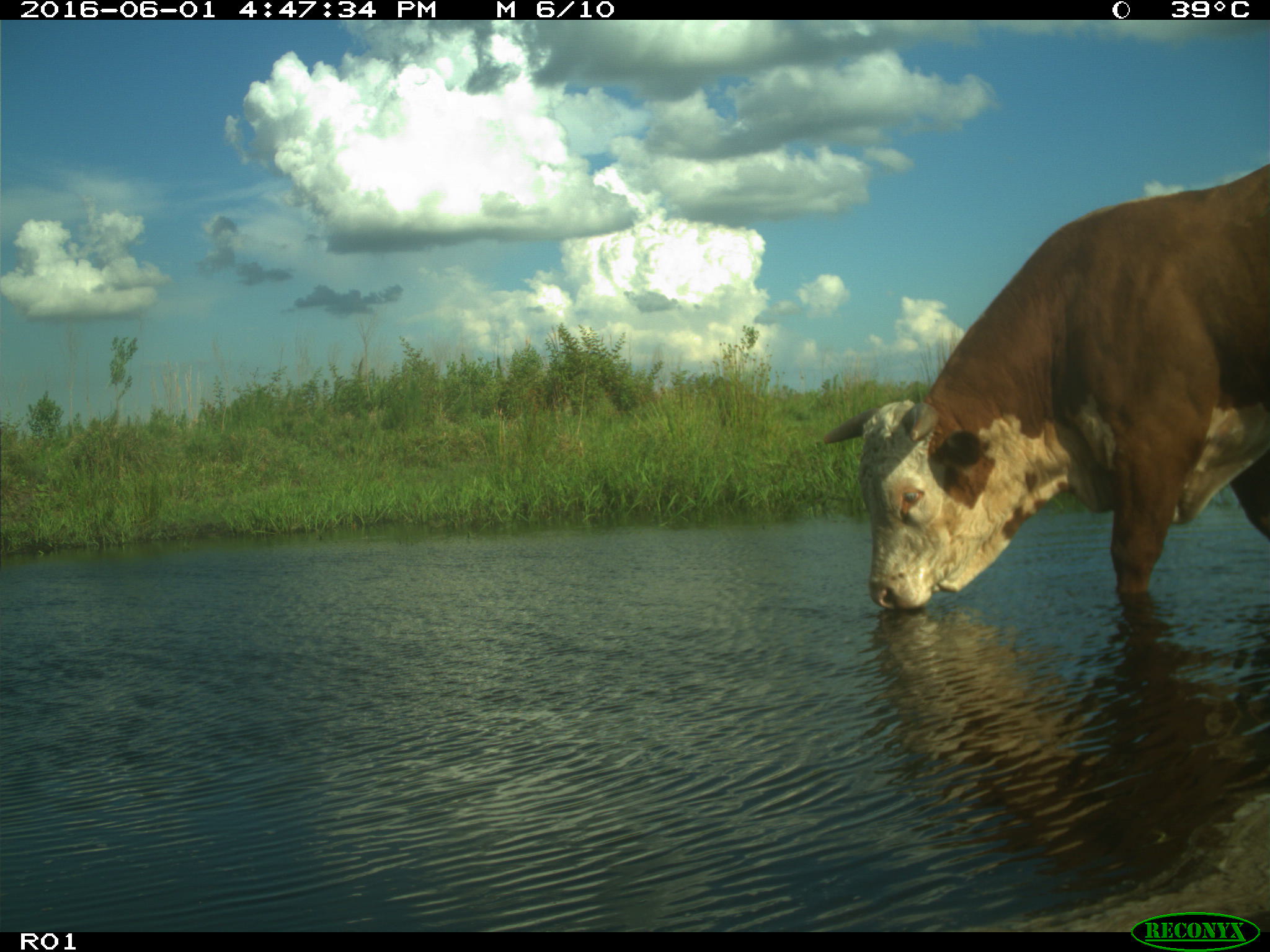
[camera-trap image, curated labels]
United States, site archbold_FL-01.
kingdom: Animalia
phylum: Chordata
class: Mammalia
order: Artiodactyla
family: Bovidae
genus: Bos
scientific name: Bos taurus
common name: domestic cow